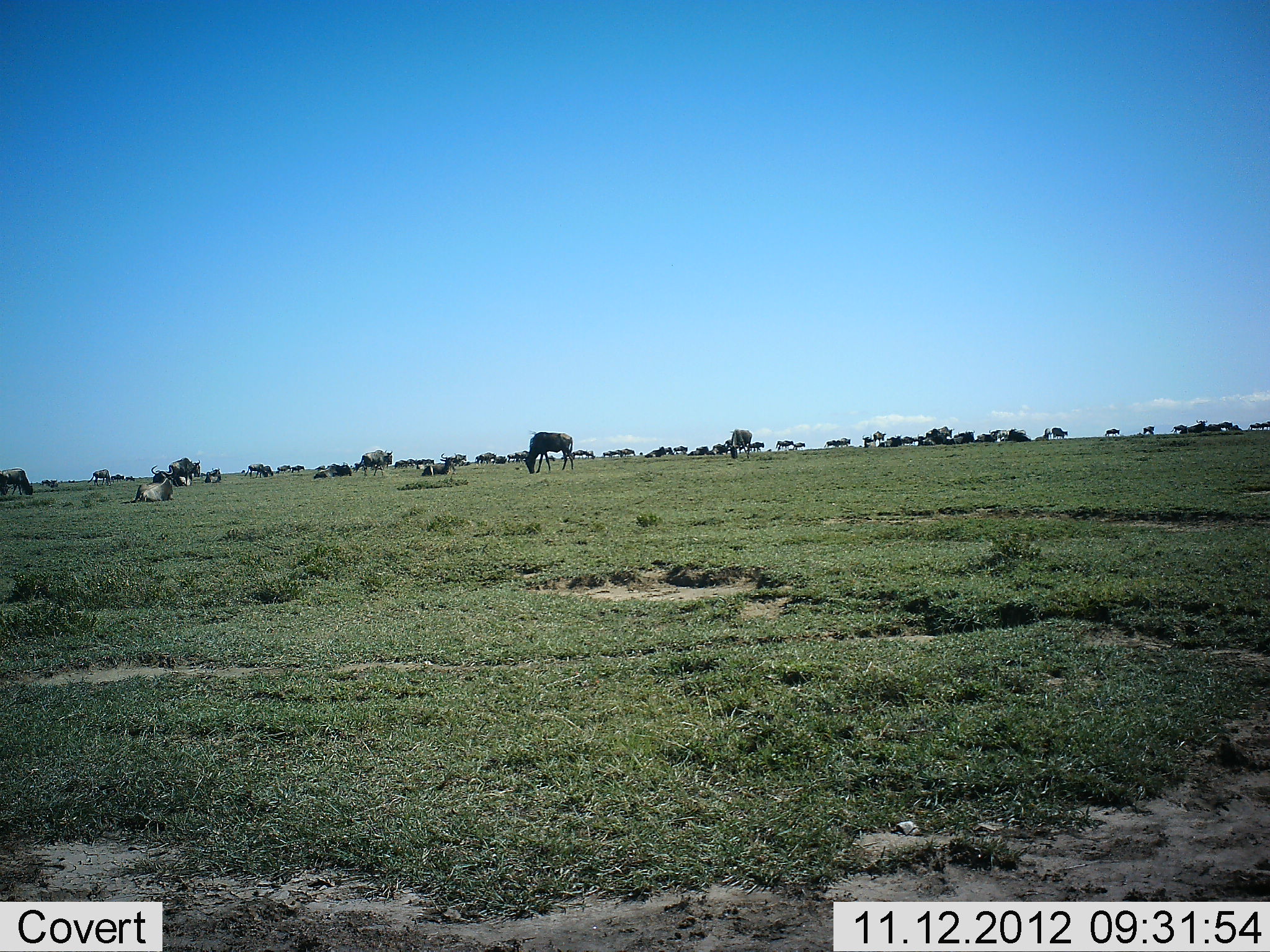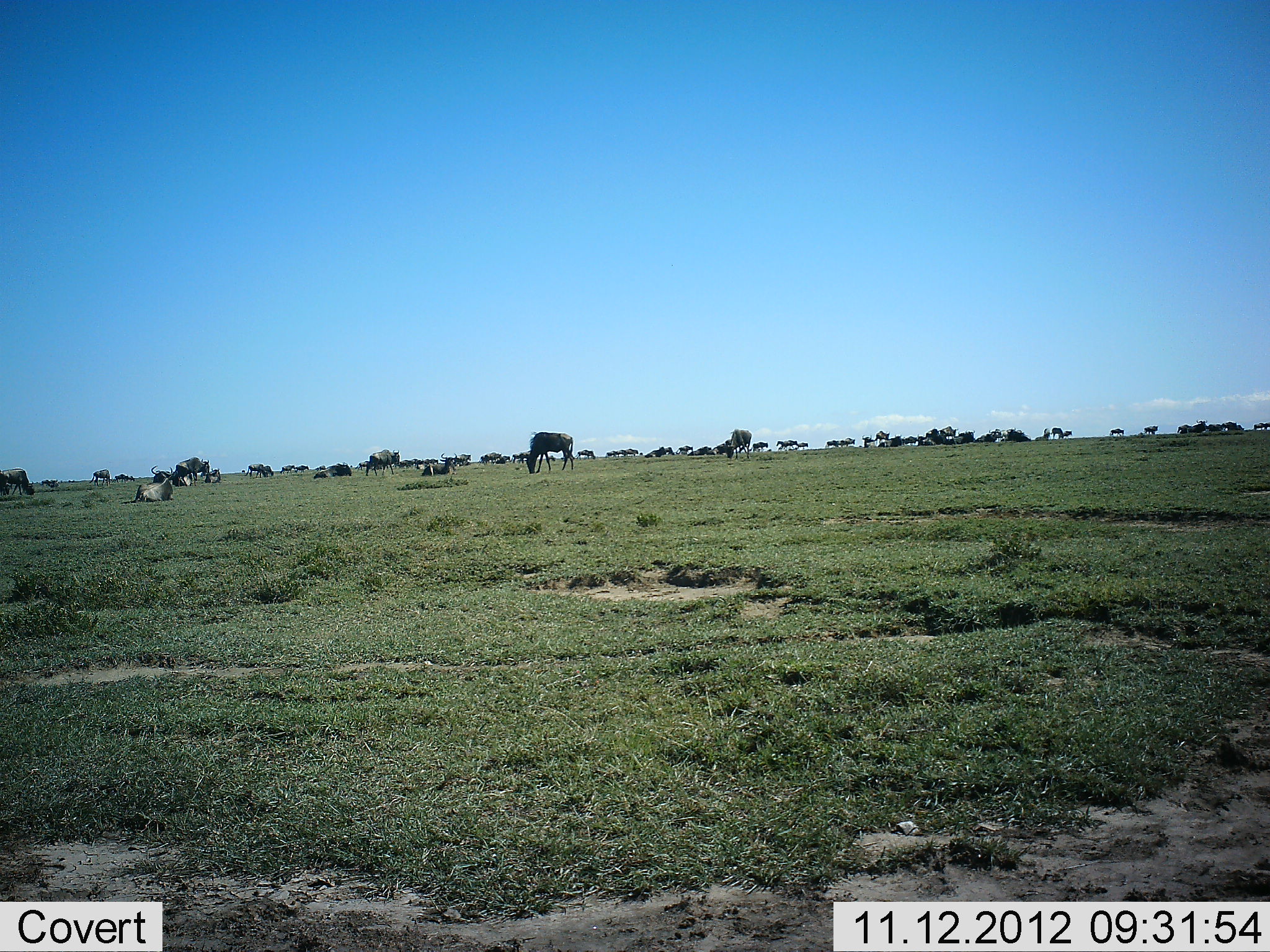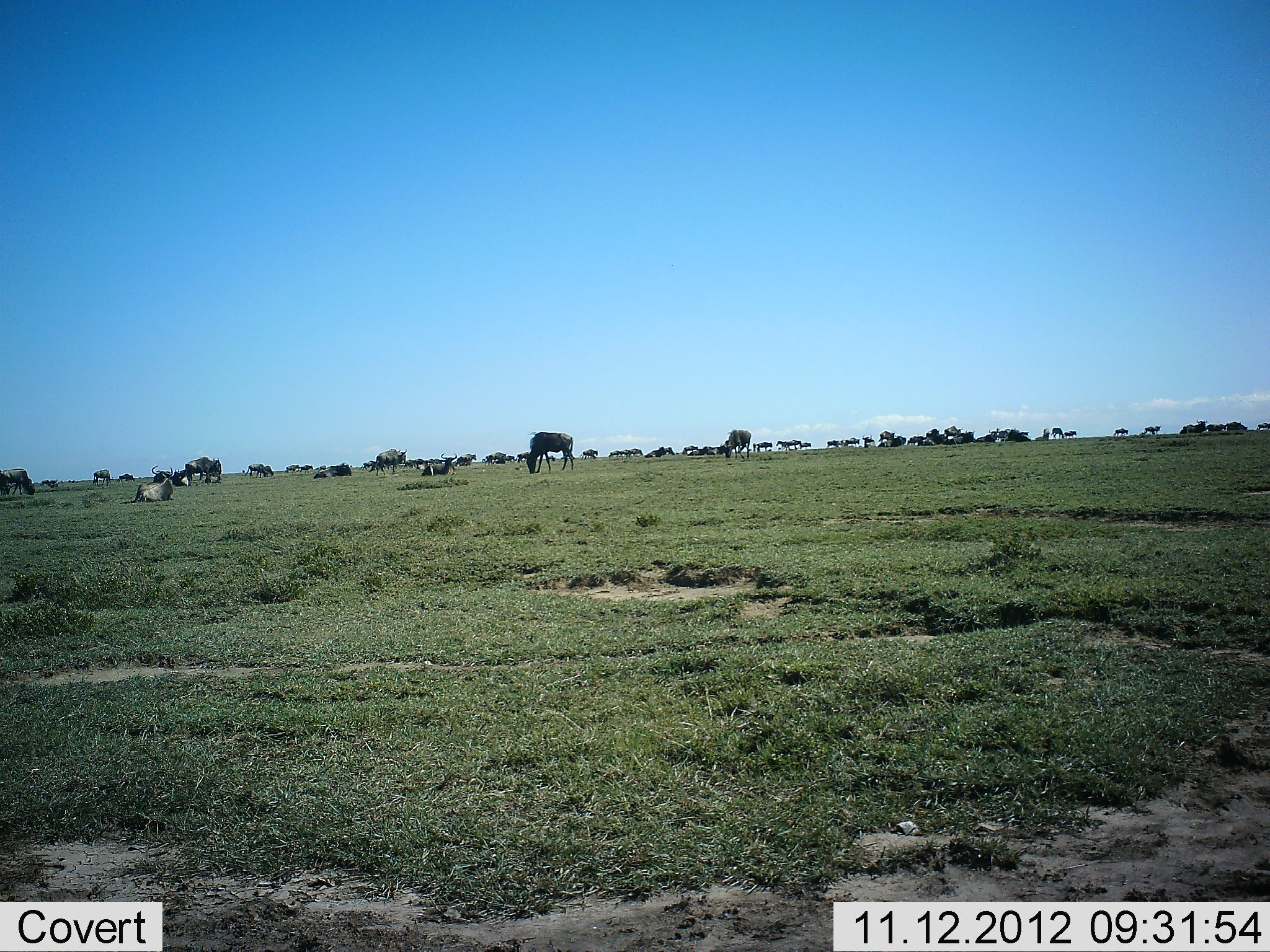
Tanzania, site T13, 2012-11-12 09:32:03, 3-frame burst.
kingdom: Animalia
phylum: Chordata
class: Mammalia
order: Artiodactyla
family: Bovidae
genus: Connochaetes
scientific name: Connochaetes taurinus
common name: blue wildebeest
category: wildebeest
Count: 51+.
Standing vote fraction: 30%.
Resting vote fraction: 40%.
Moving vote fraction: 90%.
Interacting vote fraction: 0%.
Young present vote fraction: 0%.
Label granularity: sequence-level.